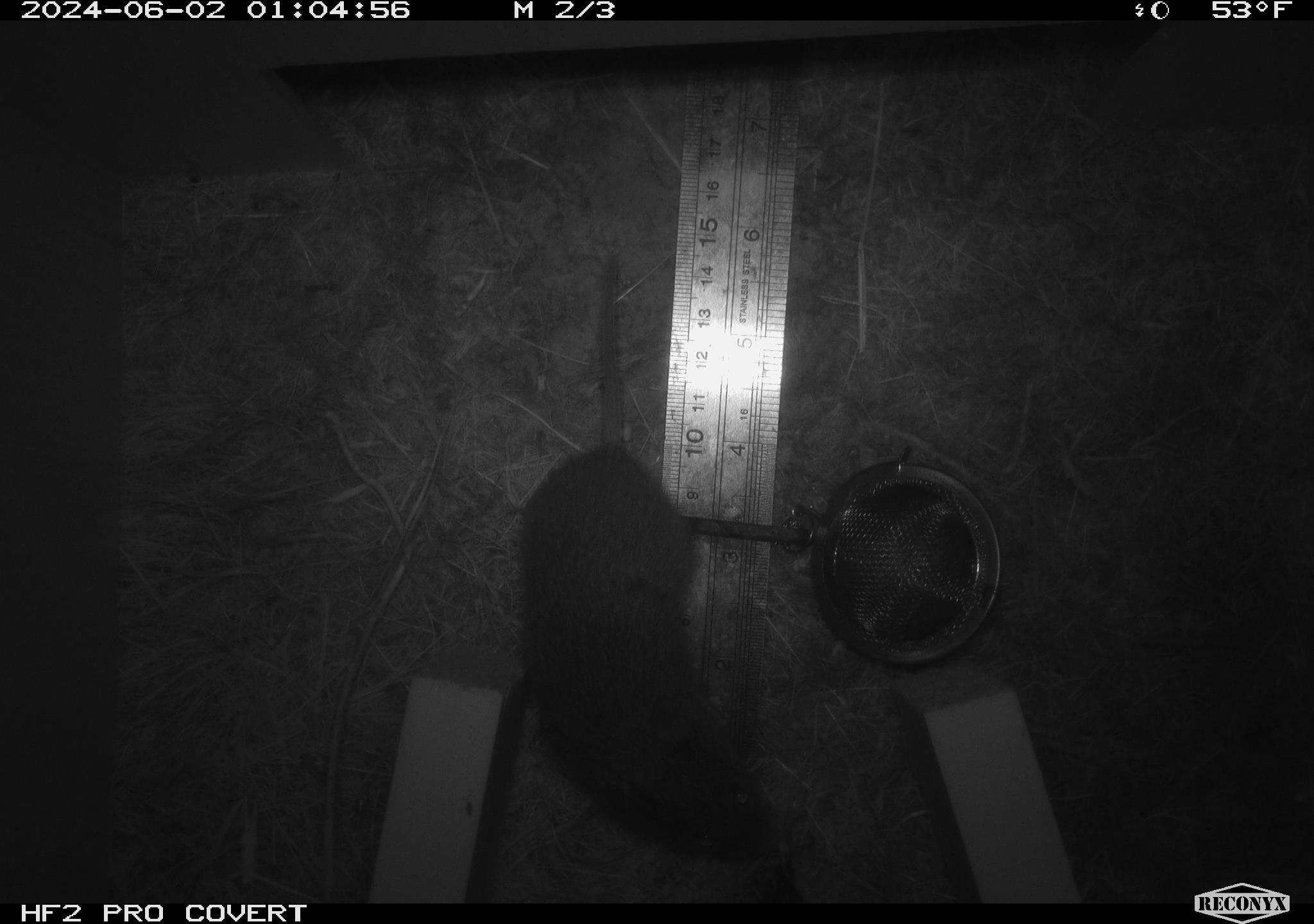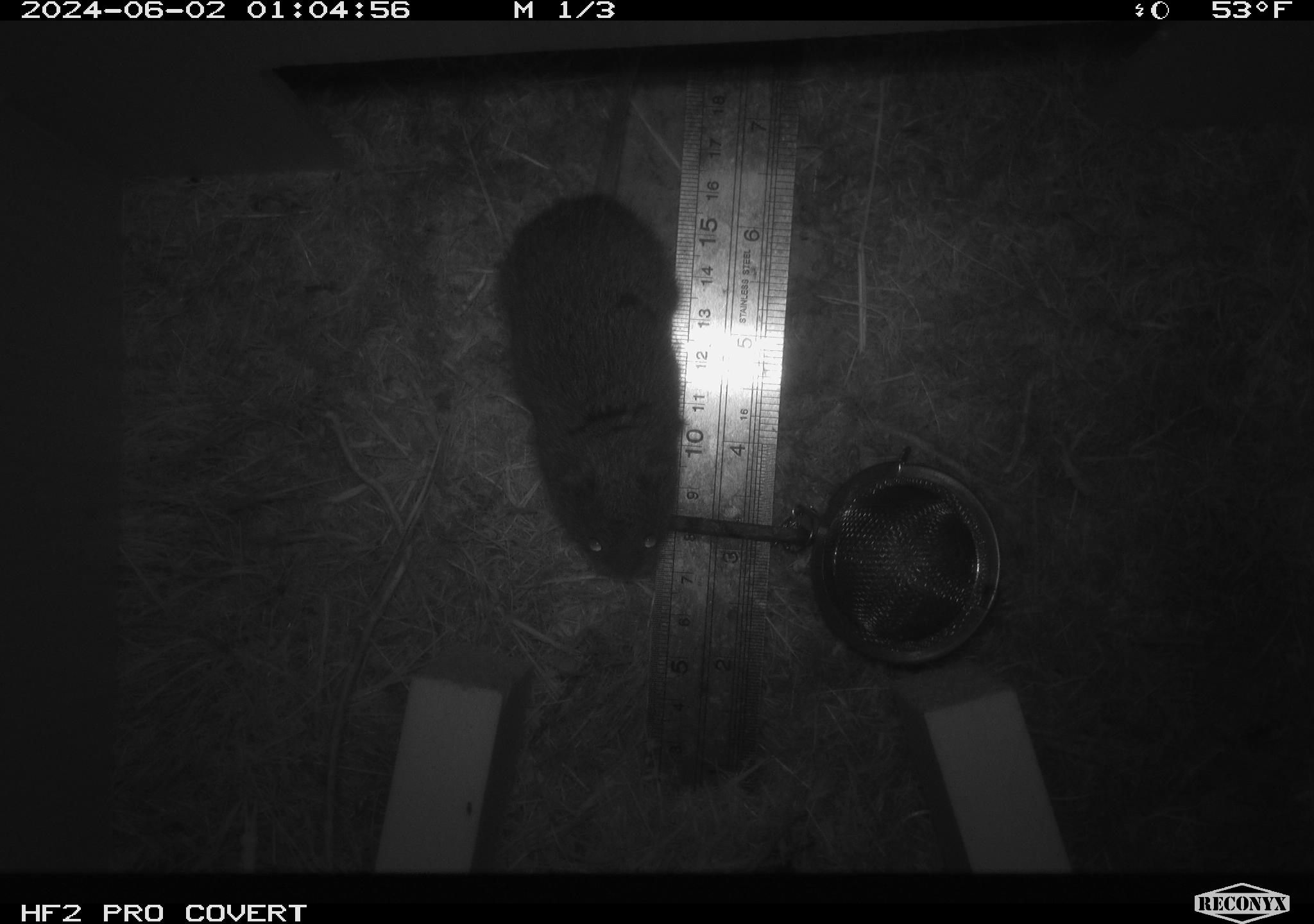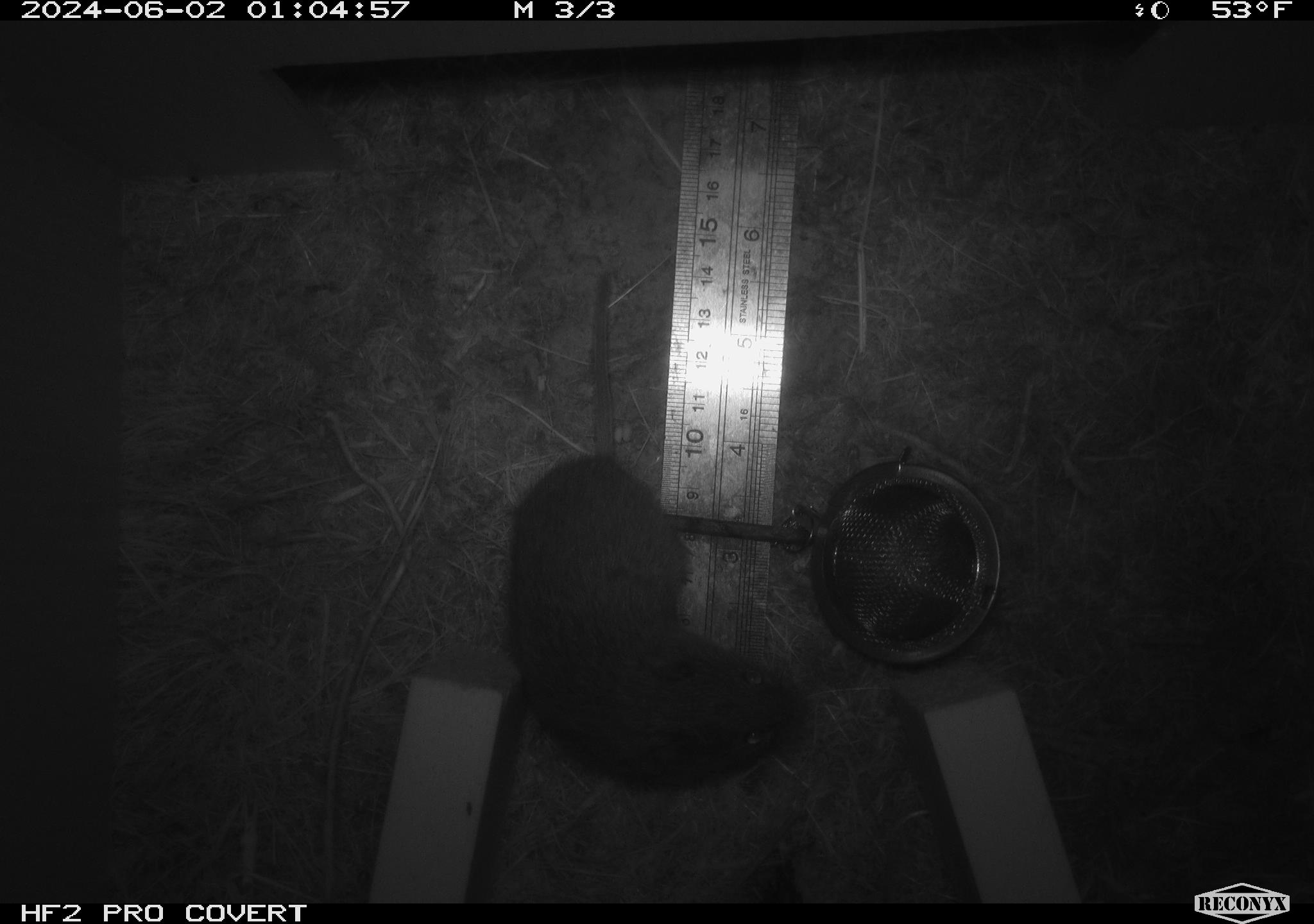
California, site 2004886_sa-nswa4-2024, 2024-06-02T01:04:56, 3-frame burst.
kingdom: Animalia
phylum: Chordata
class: Mammalia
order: Rodentia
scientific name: Rodentia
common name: rodent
Rodent (Rodentia).